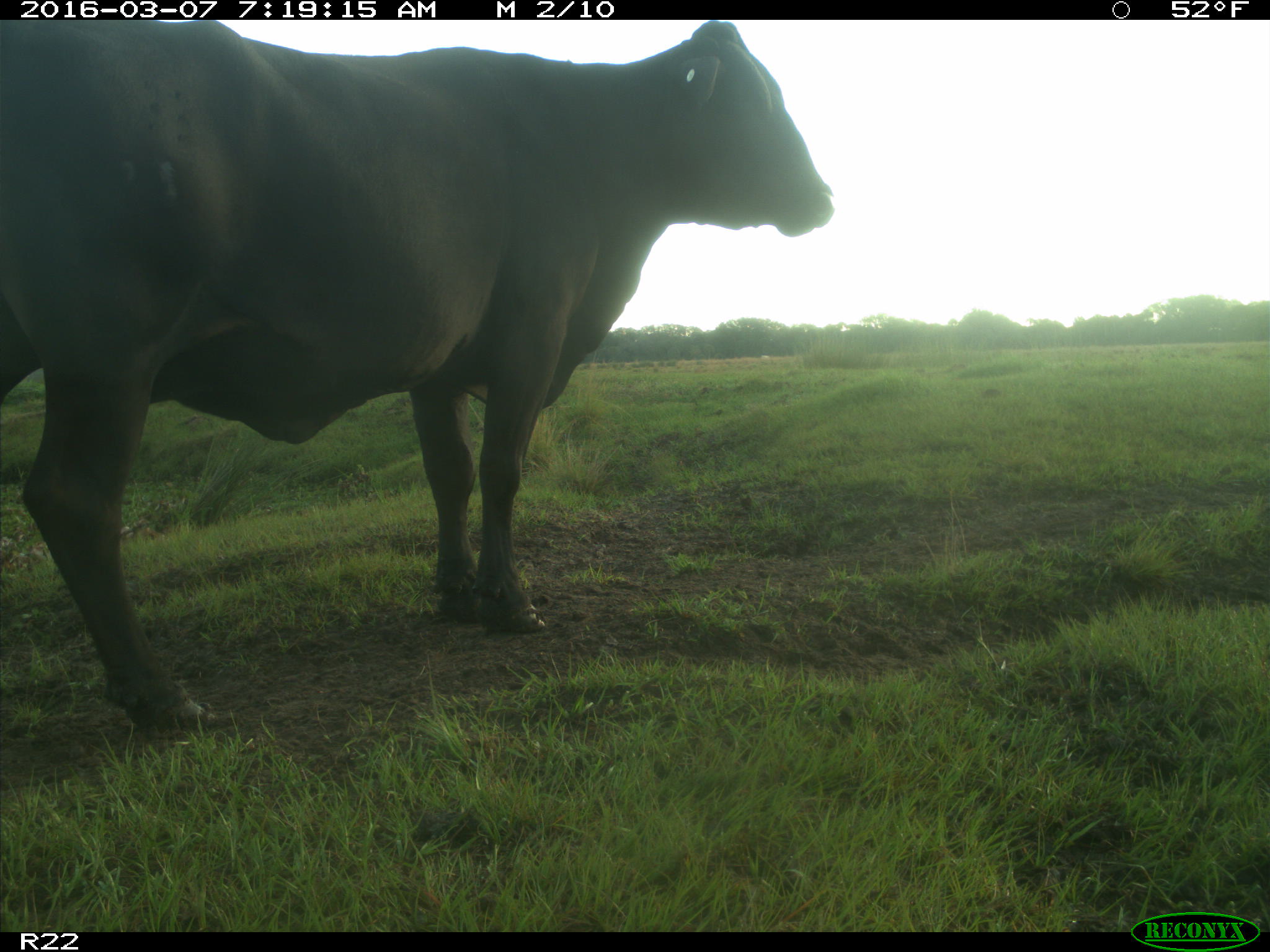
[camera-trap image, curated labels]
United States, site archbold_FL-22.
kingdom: Animalia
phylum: Chordata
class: Mammalia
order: Artiodactyla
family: Bovidae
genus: Bos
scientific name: Bos taurus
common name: domestic cow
Bos taurus (domestic cow).